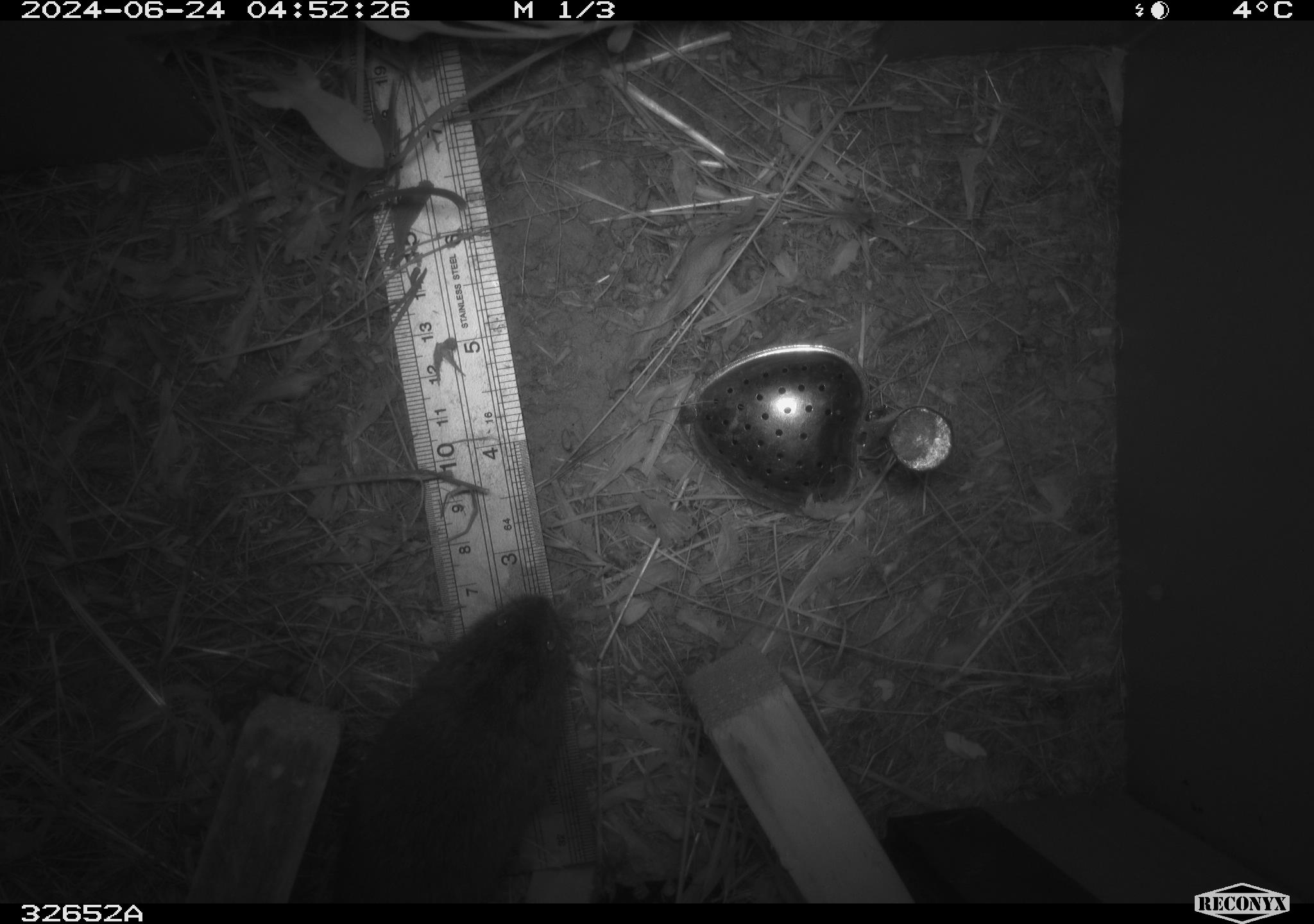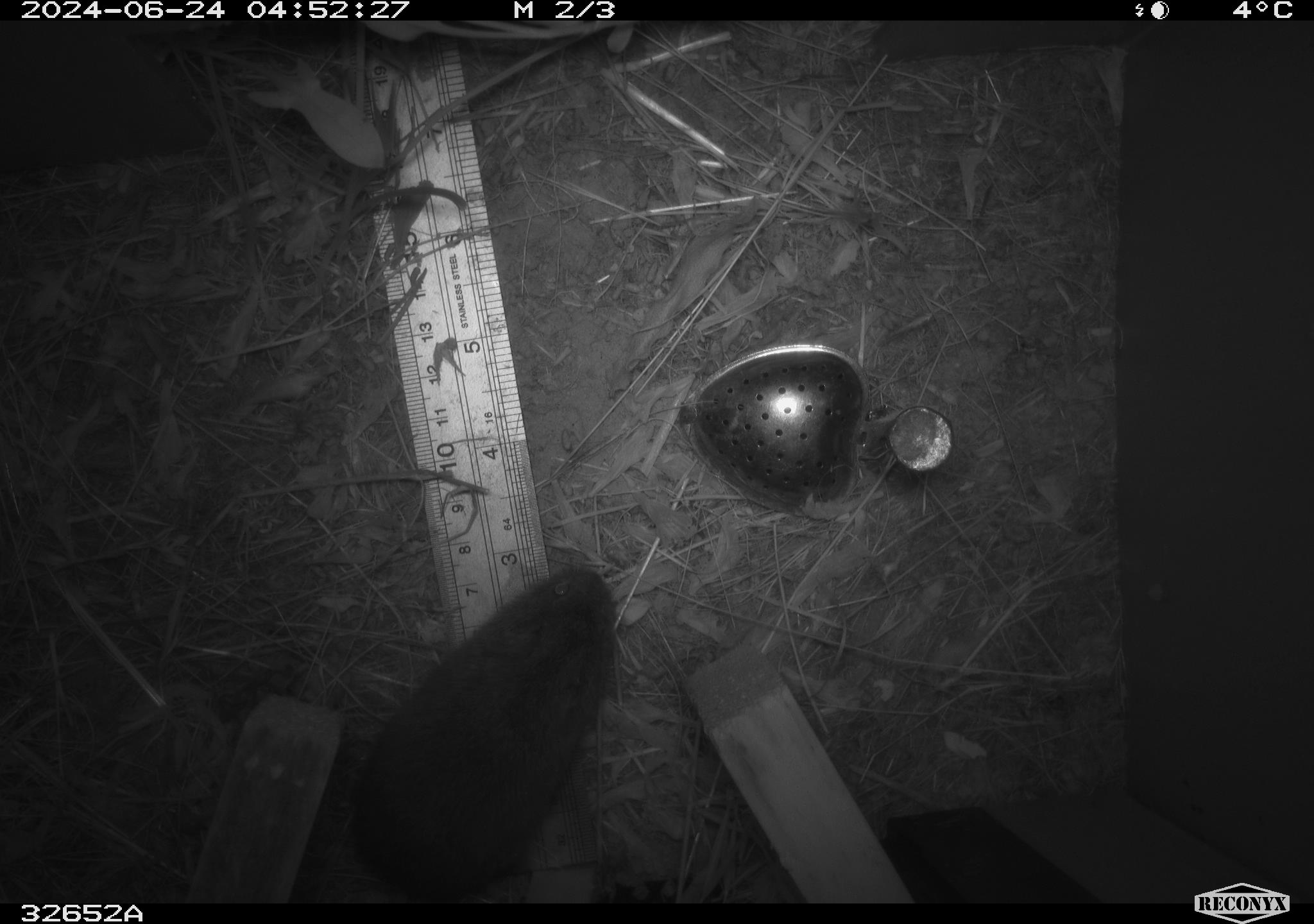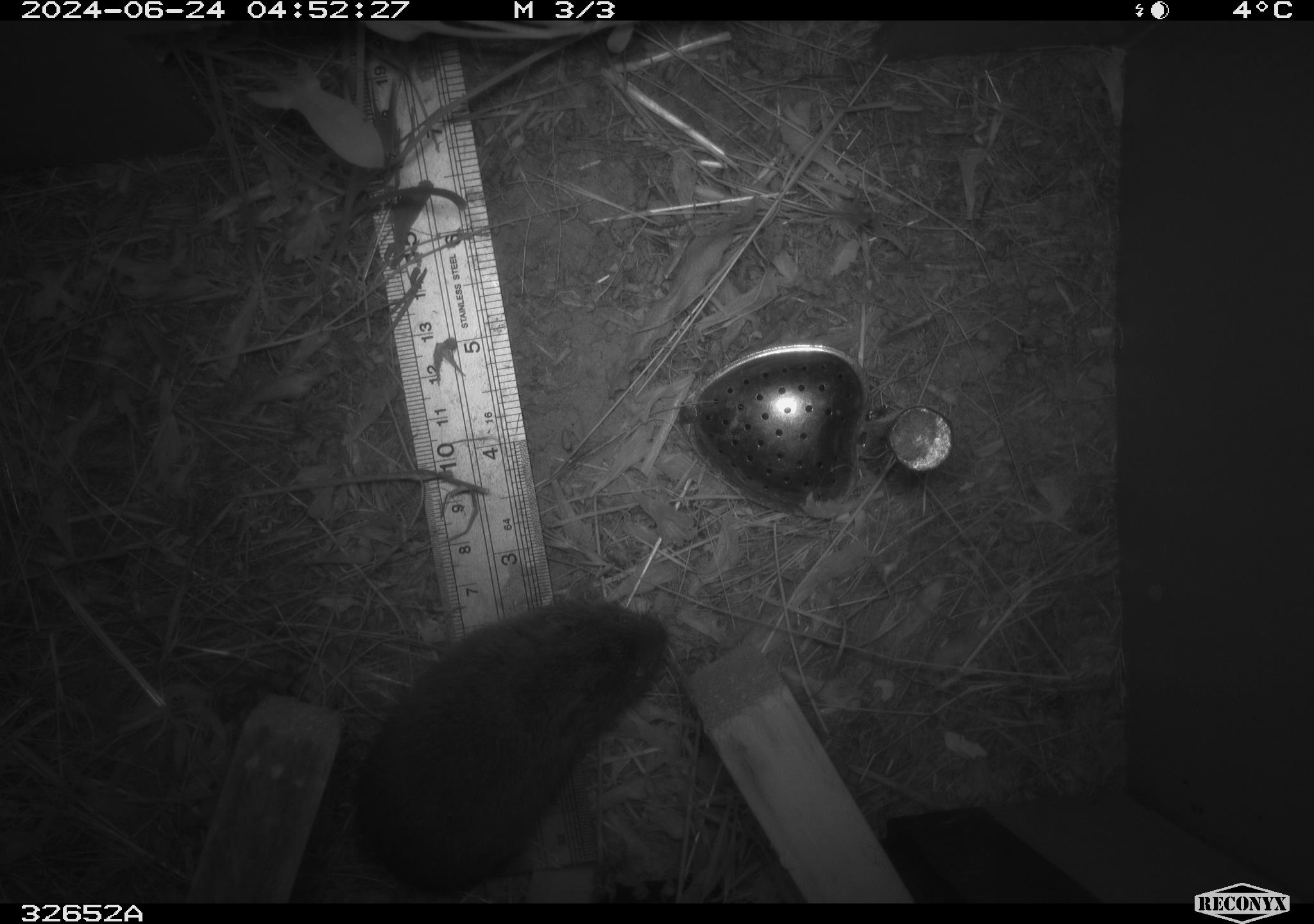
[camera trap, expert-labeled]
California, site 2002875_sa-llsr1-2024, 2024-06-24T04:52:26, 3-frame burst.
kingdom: Animalia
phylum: Chordata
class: Mammalia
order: Rodentia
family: Cricetidae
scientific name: Arvicolinae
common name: voles, lemmings, and muskrats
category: arvicolinae subfamily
Arvicolinae subfamily (voles, lemmings, and muskrats) (Arvicolinae).